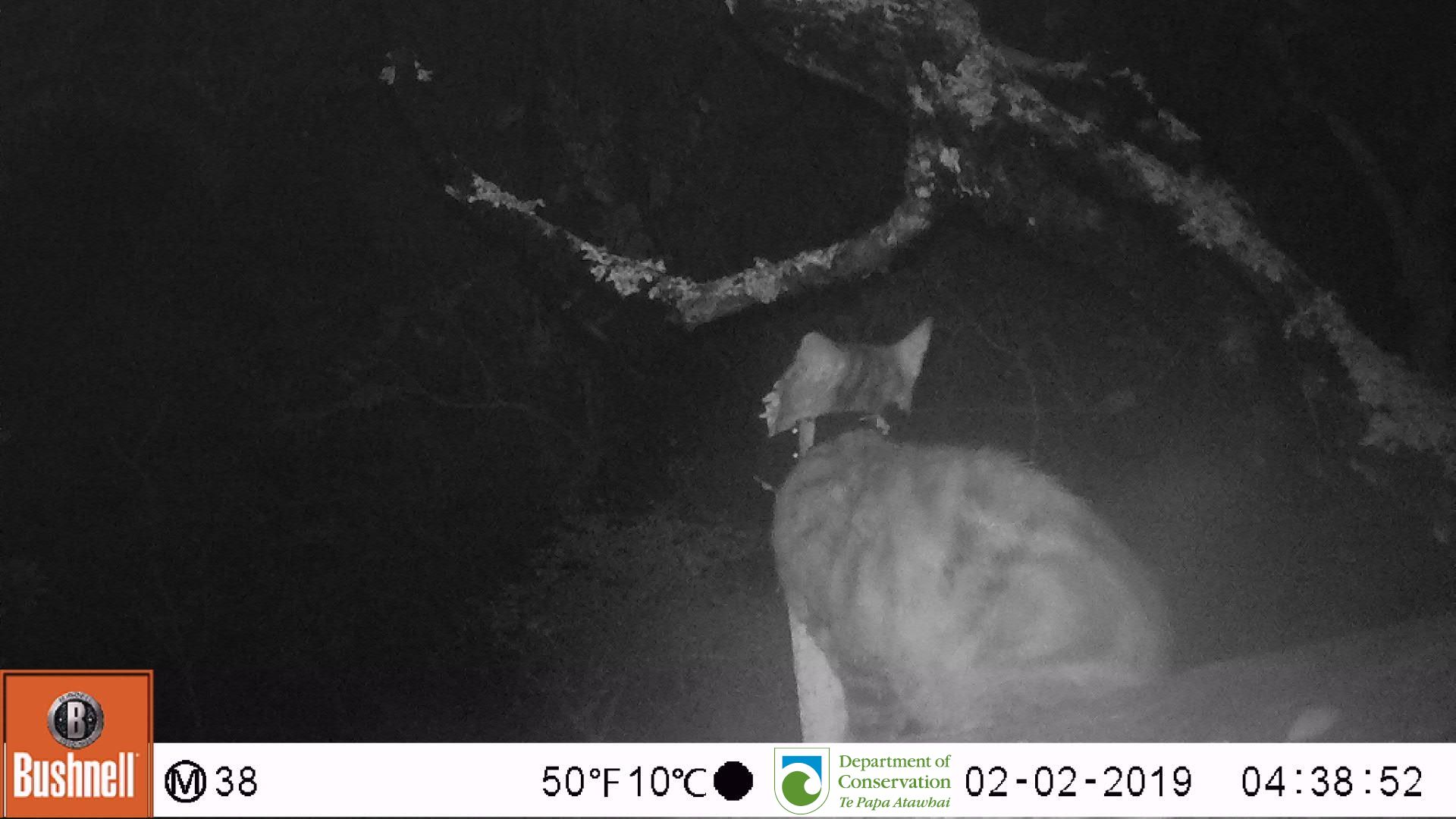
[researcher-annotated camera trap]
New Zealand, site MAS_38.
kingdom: Animalia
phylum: Chordata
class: Mammalia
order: Carnivora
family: Felidae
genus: Felis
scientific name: Felis catus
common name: domestic cat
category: cat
Cat (domestic cat) (Felis catus).